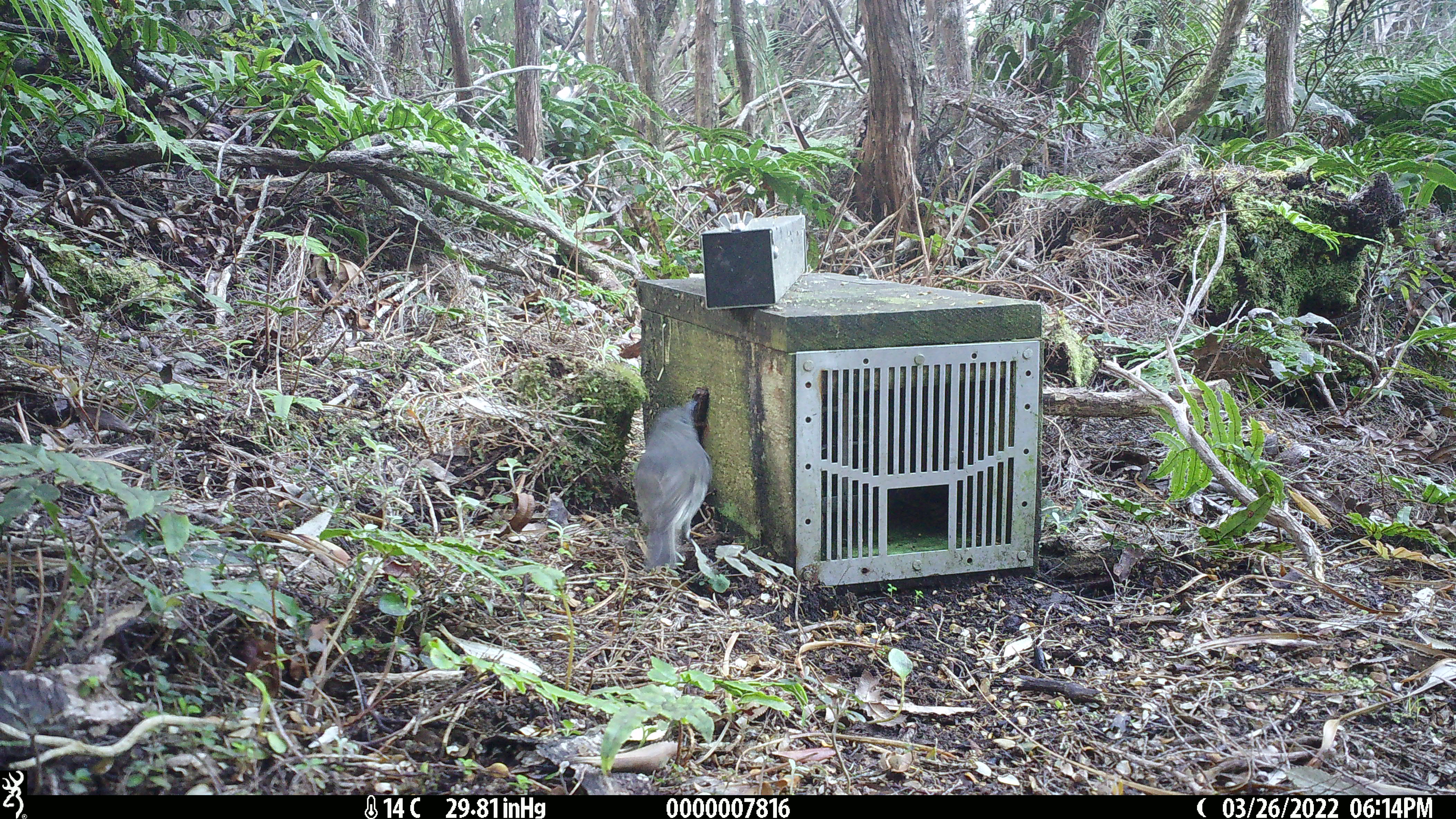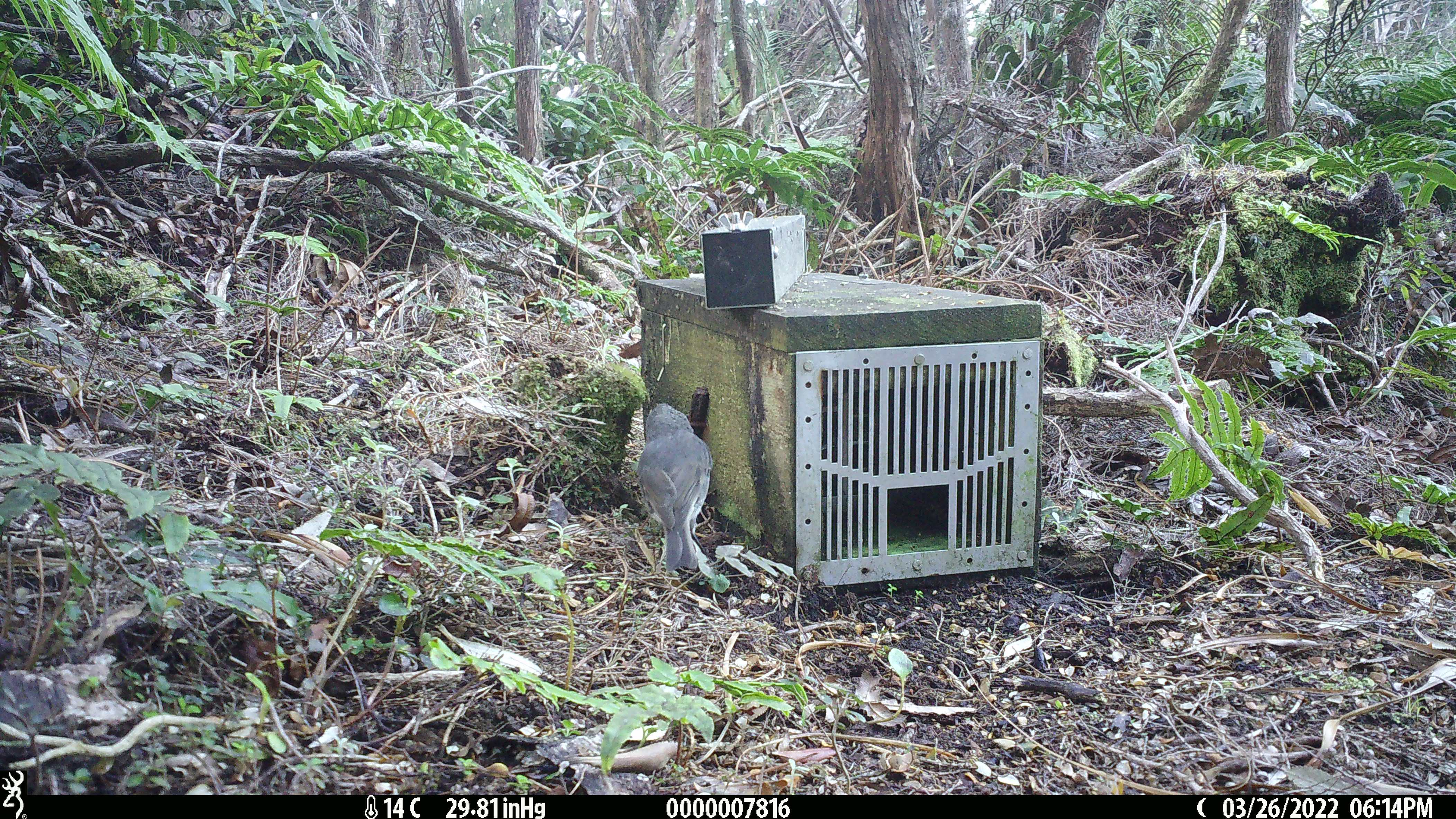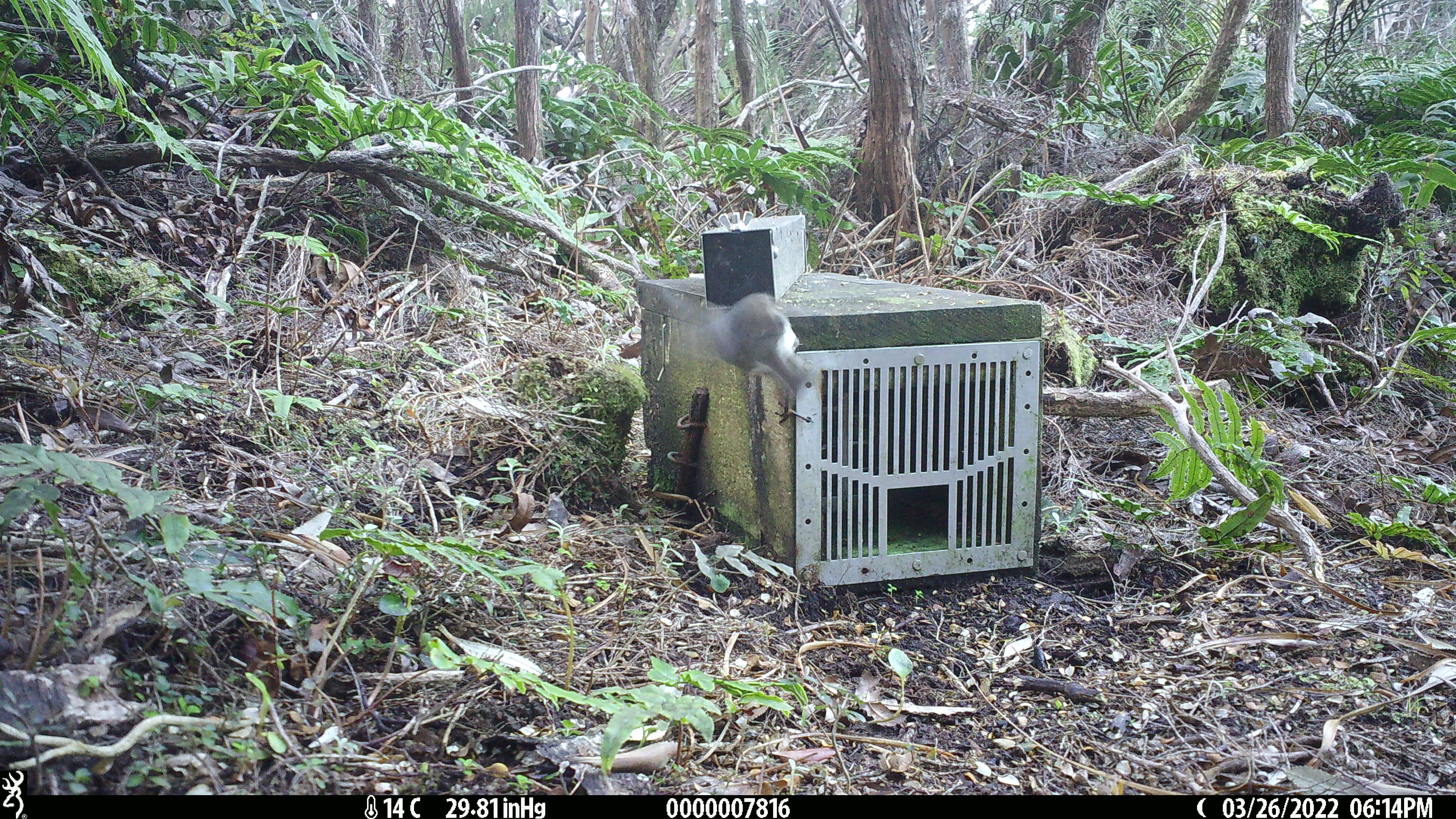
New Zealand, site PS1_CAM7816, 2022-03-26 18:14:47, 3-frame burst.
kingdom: Animalia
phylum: Chordata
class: Aves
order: Passeriformes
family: Petroicidae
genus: Petroica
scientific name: Petroica australis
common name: new zealand robin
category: robin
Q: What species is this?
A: Robin (new zealand robin) (Petroica australis).